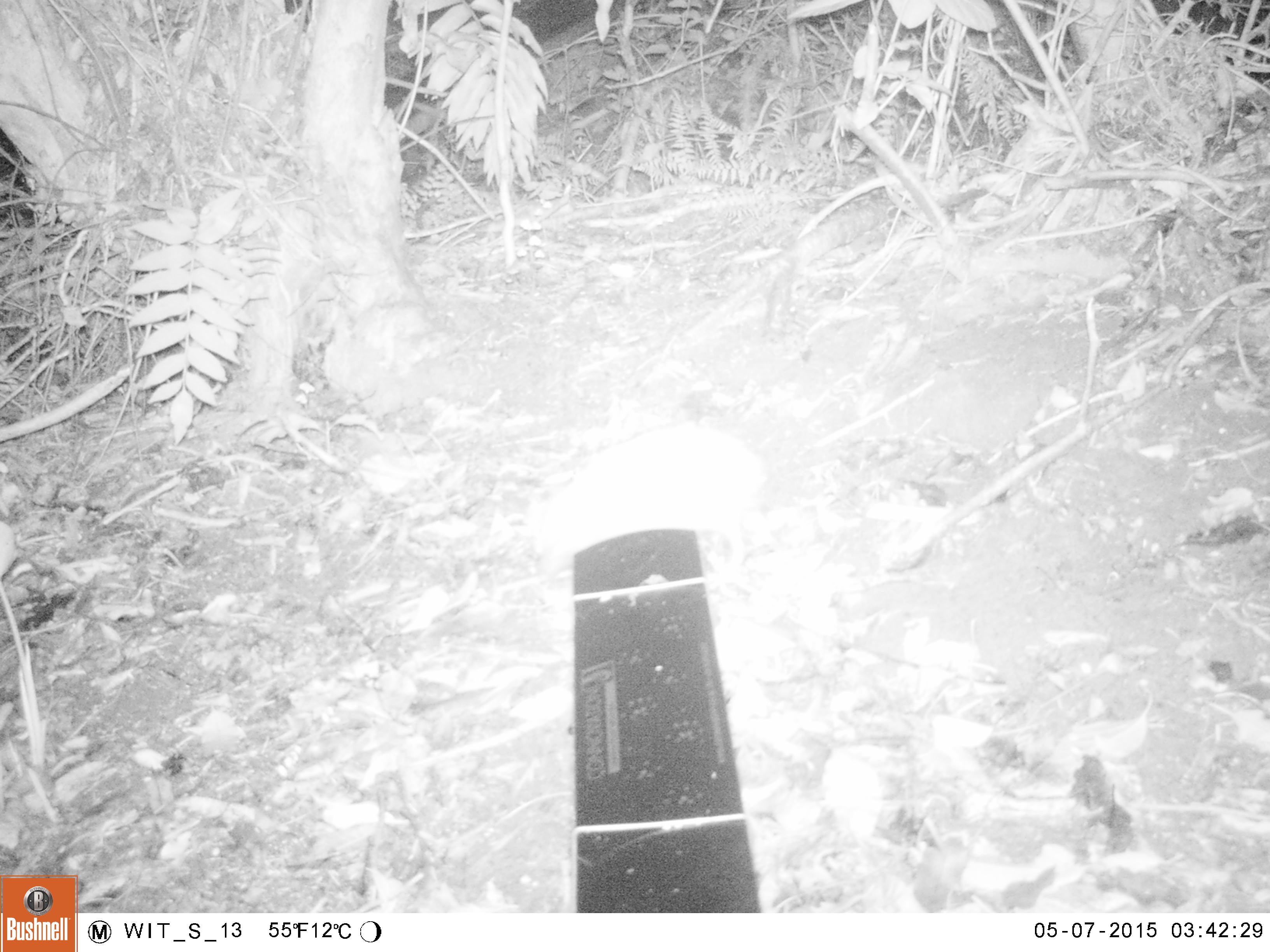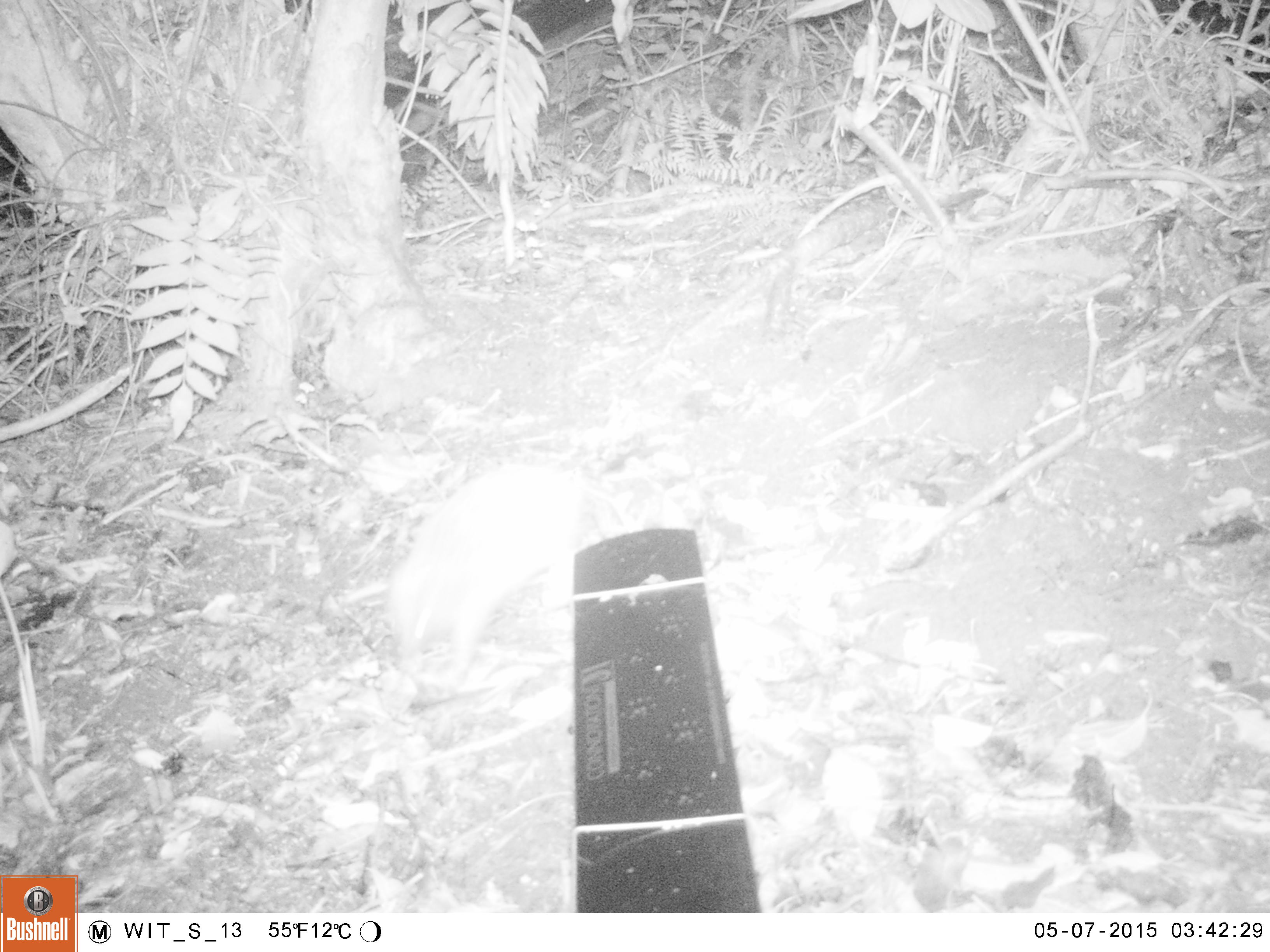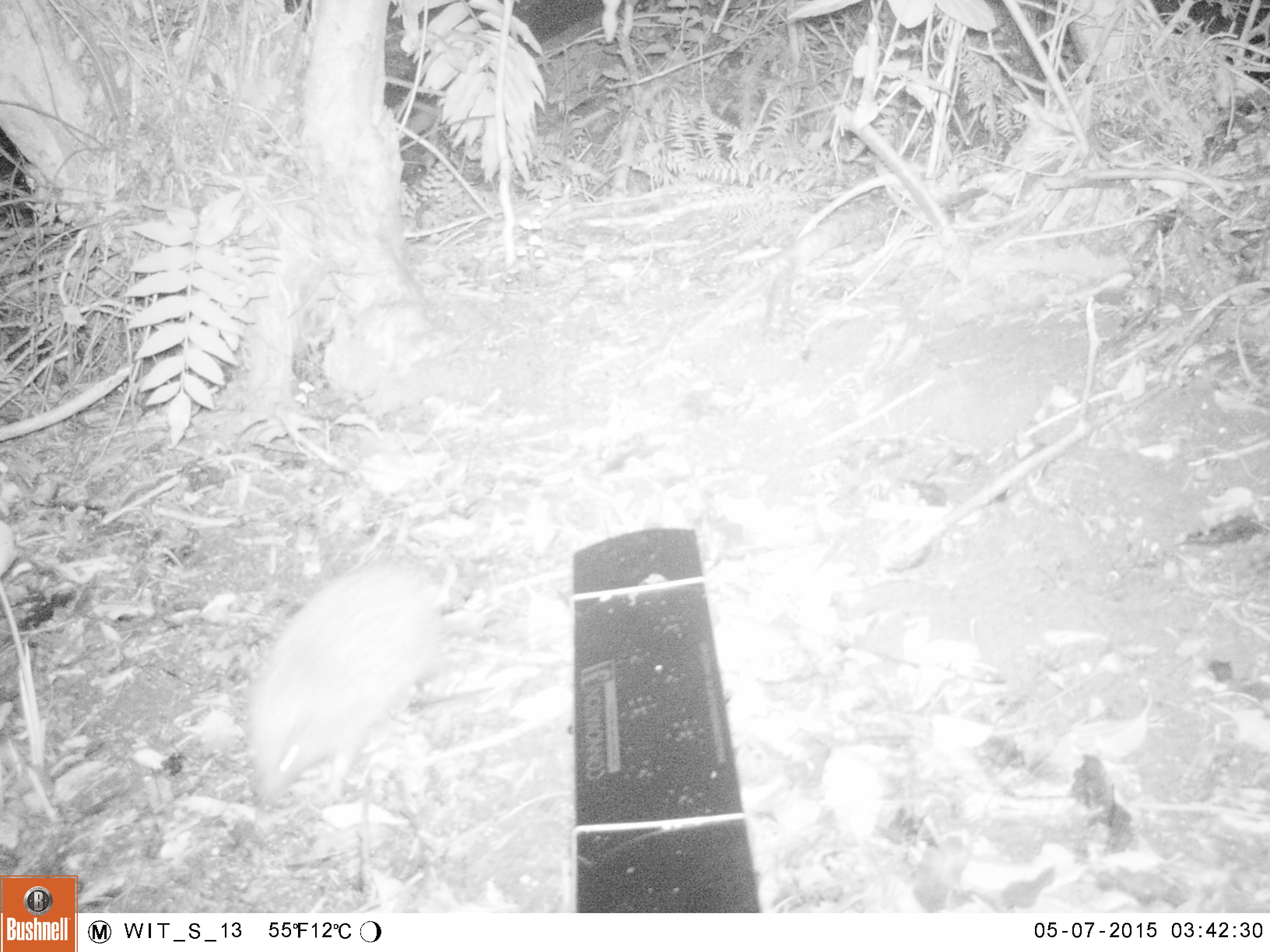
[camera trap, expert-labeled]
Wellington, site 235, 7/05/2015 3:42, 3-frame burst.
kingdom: Animalia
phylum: Chordata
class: Mammalia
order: Eulipotyphla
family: Erinaceidae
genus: Erinaceus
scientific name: Erinaceus europaeus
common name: hedgehog